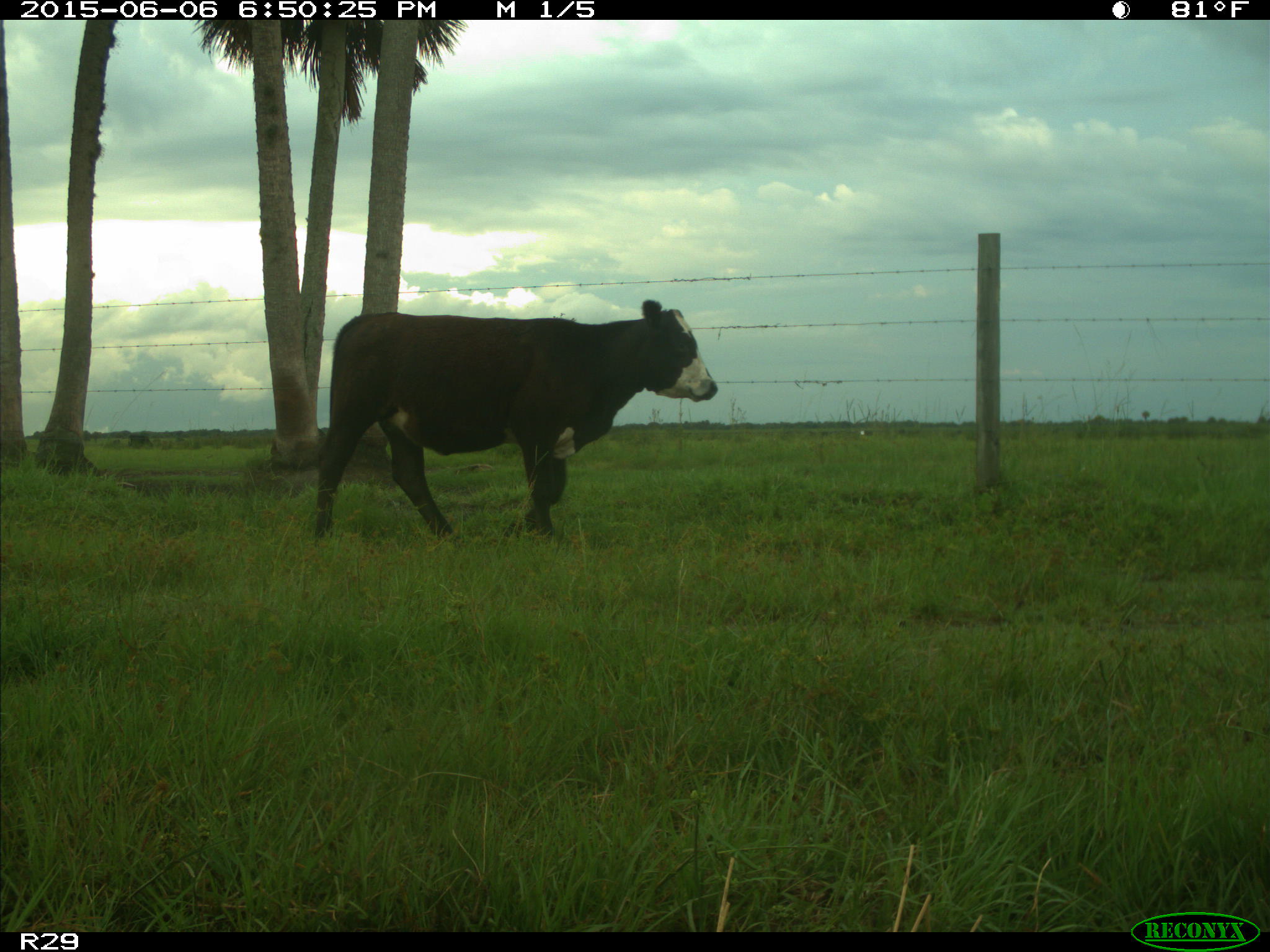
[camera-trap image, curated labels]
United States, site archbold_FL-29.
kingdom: Animalia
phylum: Chordata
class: Mammalia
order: Artiodactyla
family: Bovidae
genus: Bos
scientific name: Bos taurus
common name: domestic cow